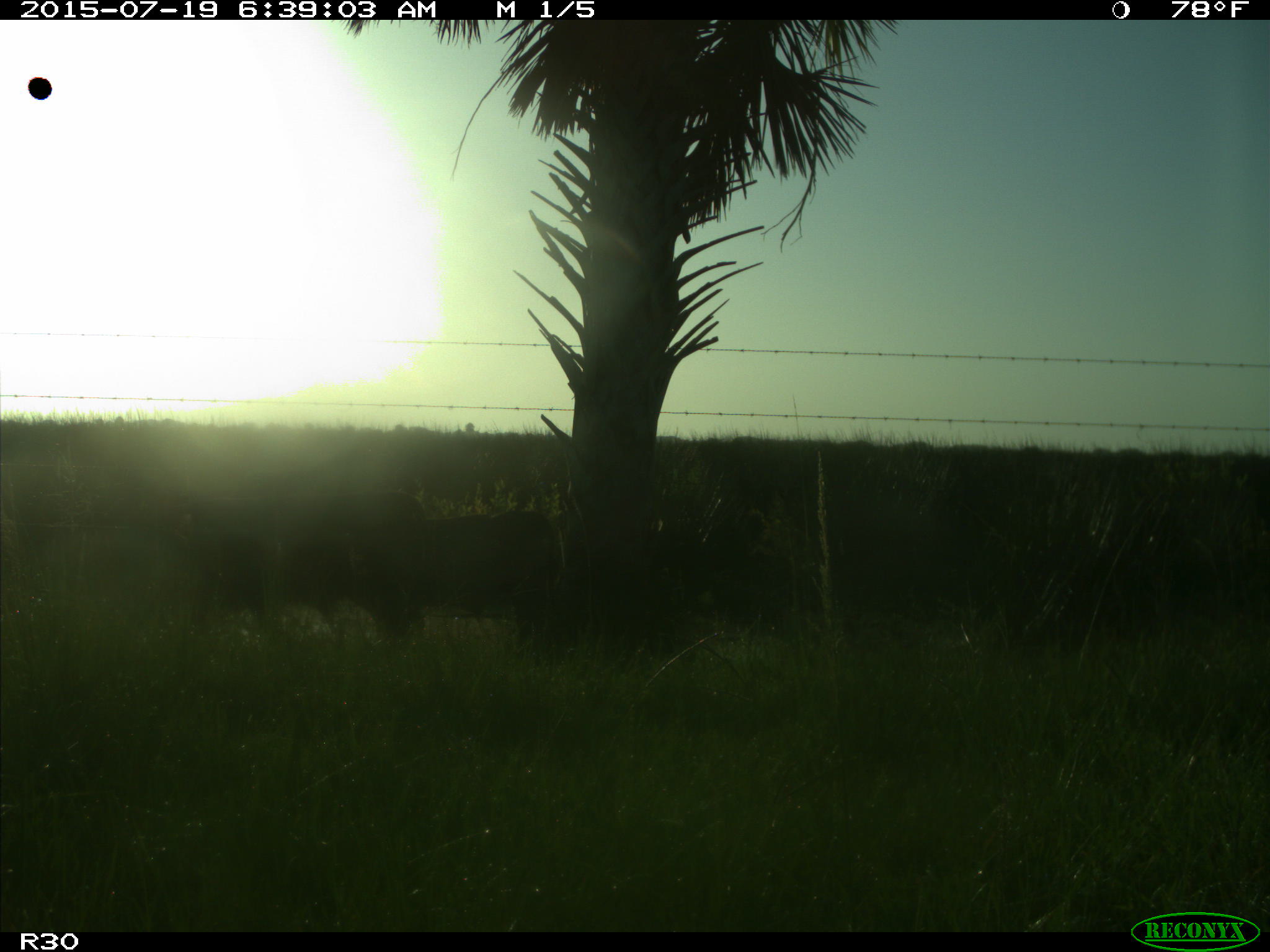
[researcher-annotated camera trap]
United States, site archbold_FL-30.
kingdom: Animalia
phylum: Chordata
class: Mammalia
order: Artiodactyla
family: Bovidae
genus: Bos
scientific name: Bos taurus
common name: domestic cow